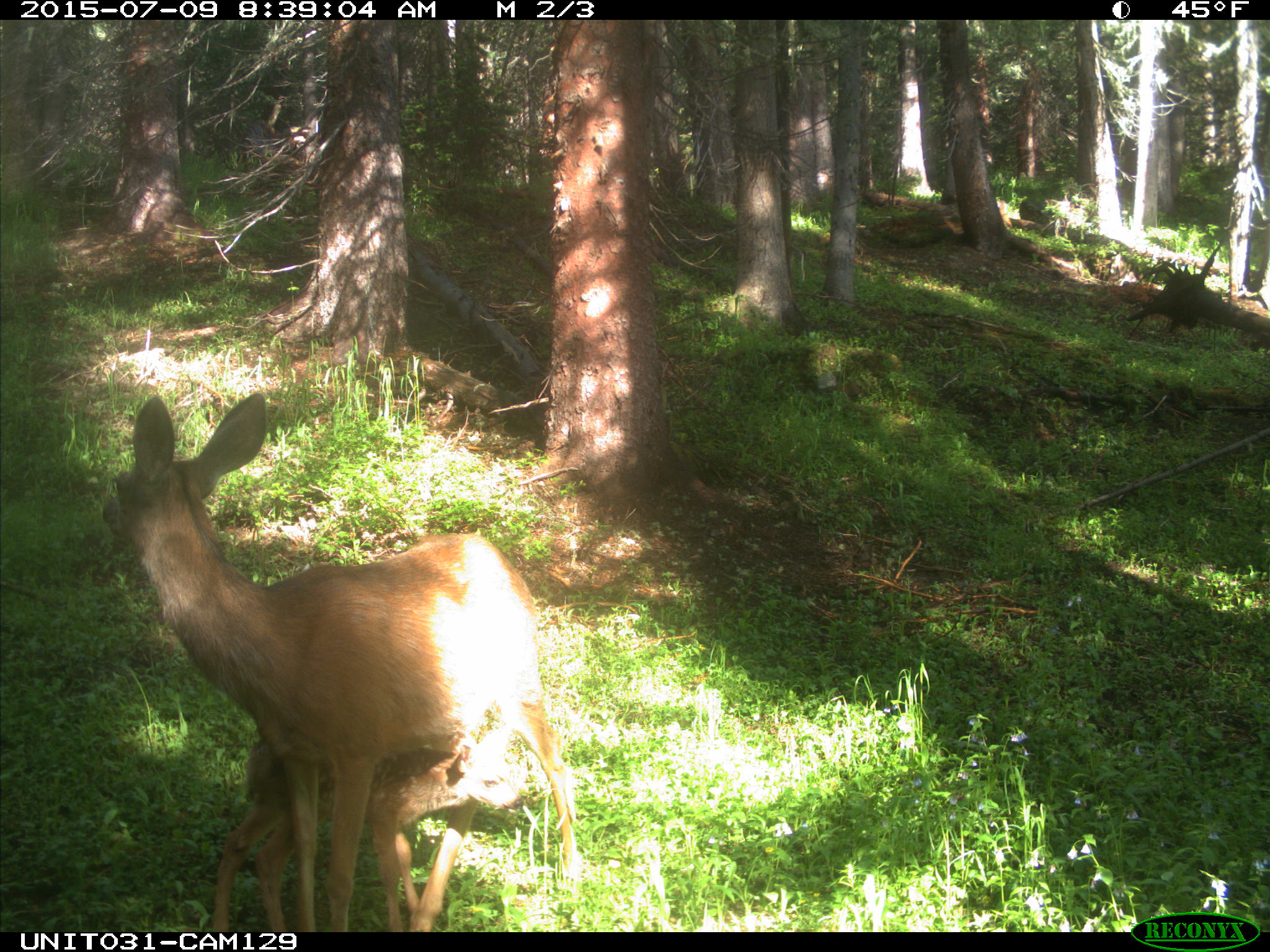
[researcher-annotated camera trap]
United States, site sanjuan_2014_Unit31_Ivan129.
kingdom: Animalia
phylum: Chordata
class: Mammalia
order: Artiodactyla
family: Cervidae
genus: Odocoileus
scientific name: Odocoileus hemionus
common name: mule deer